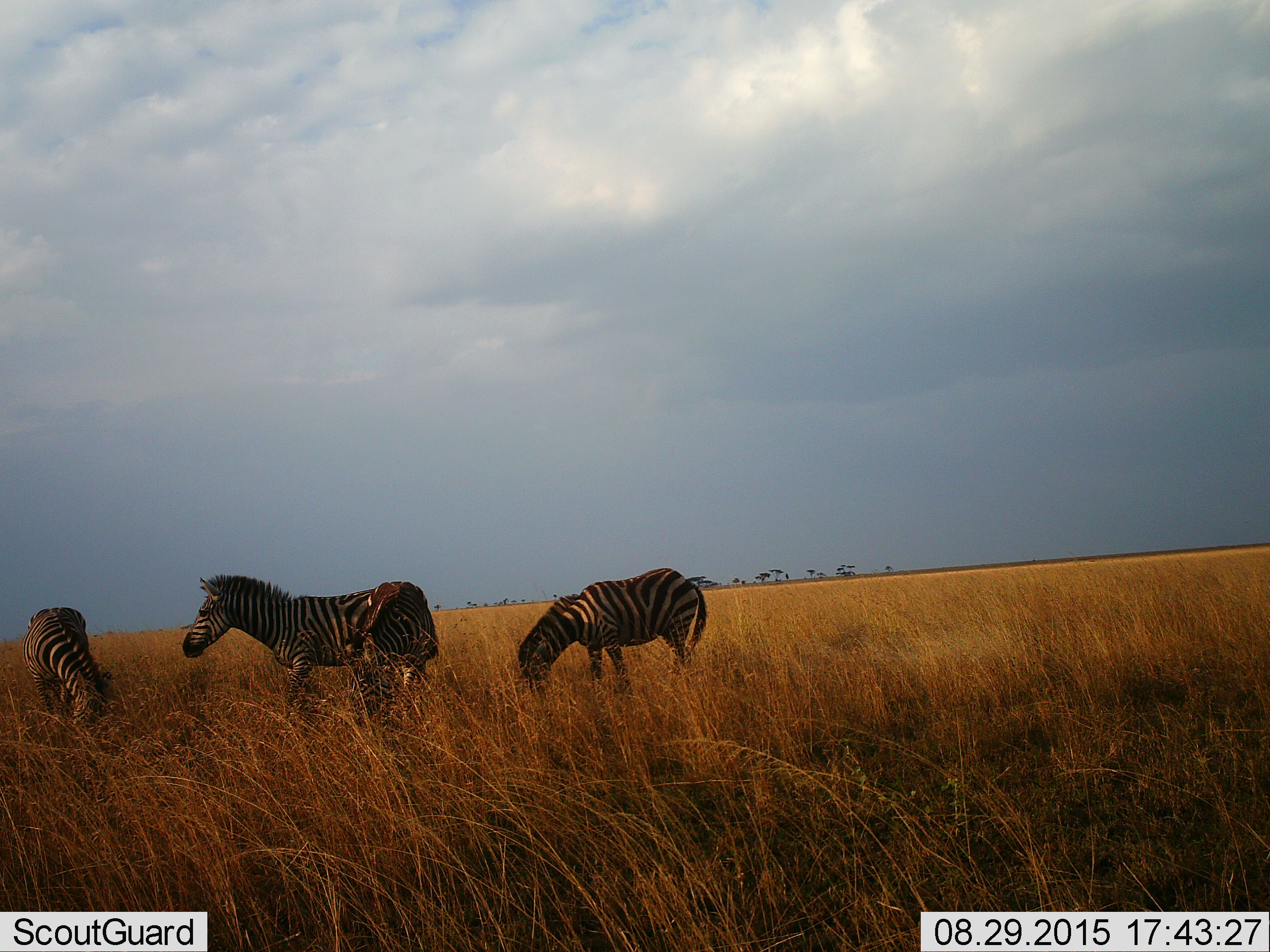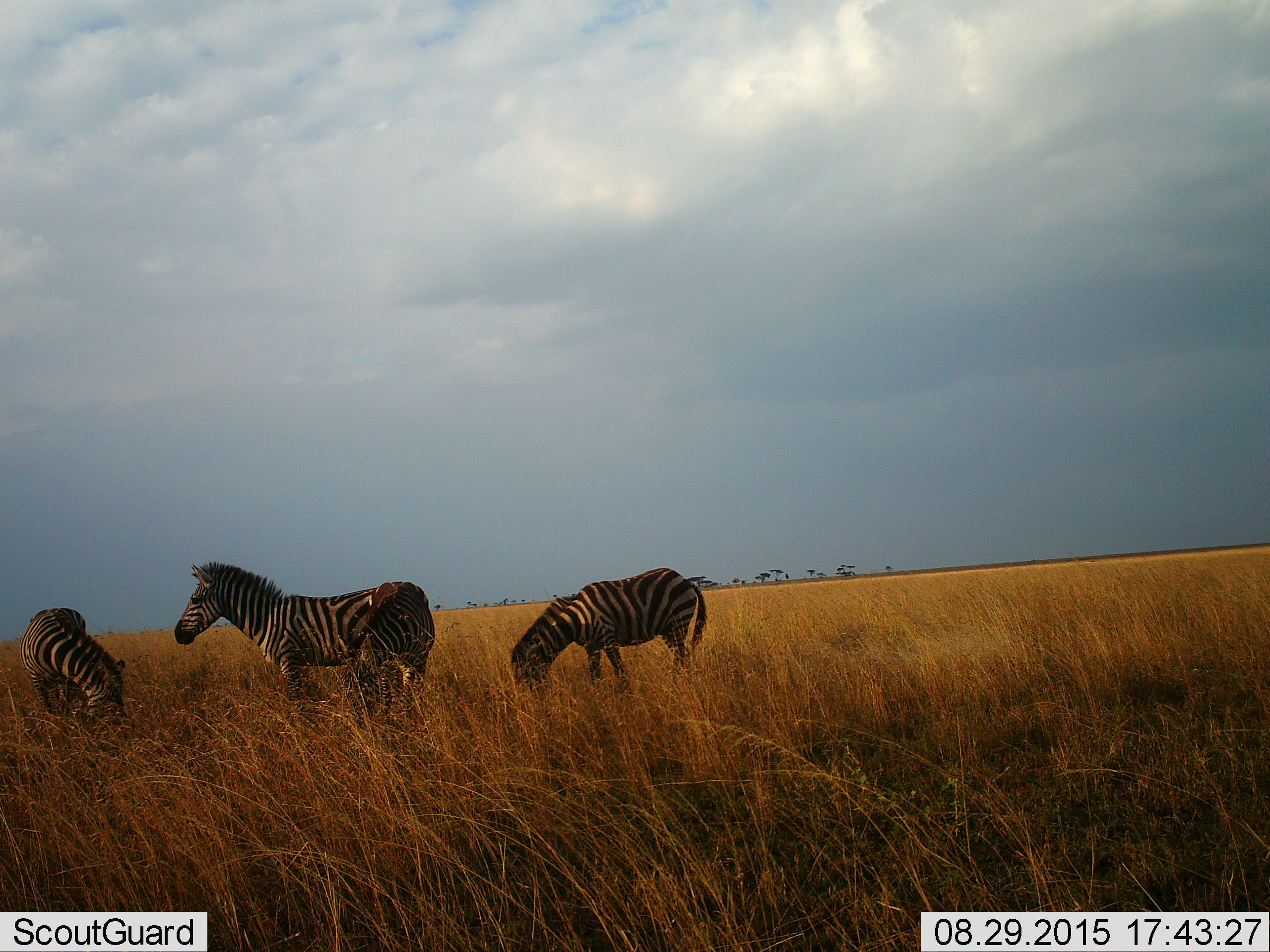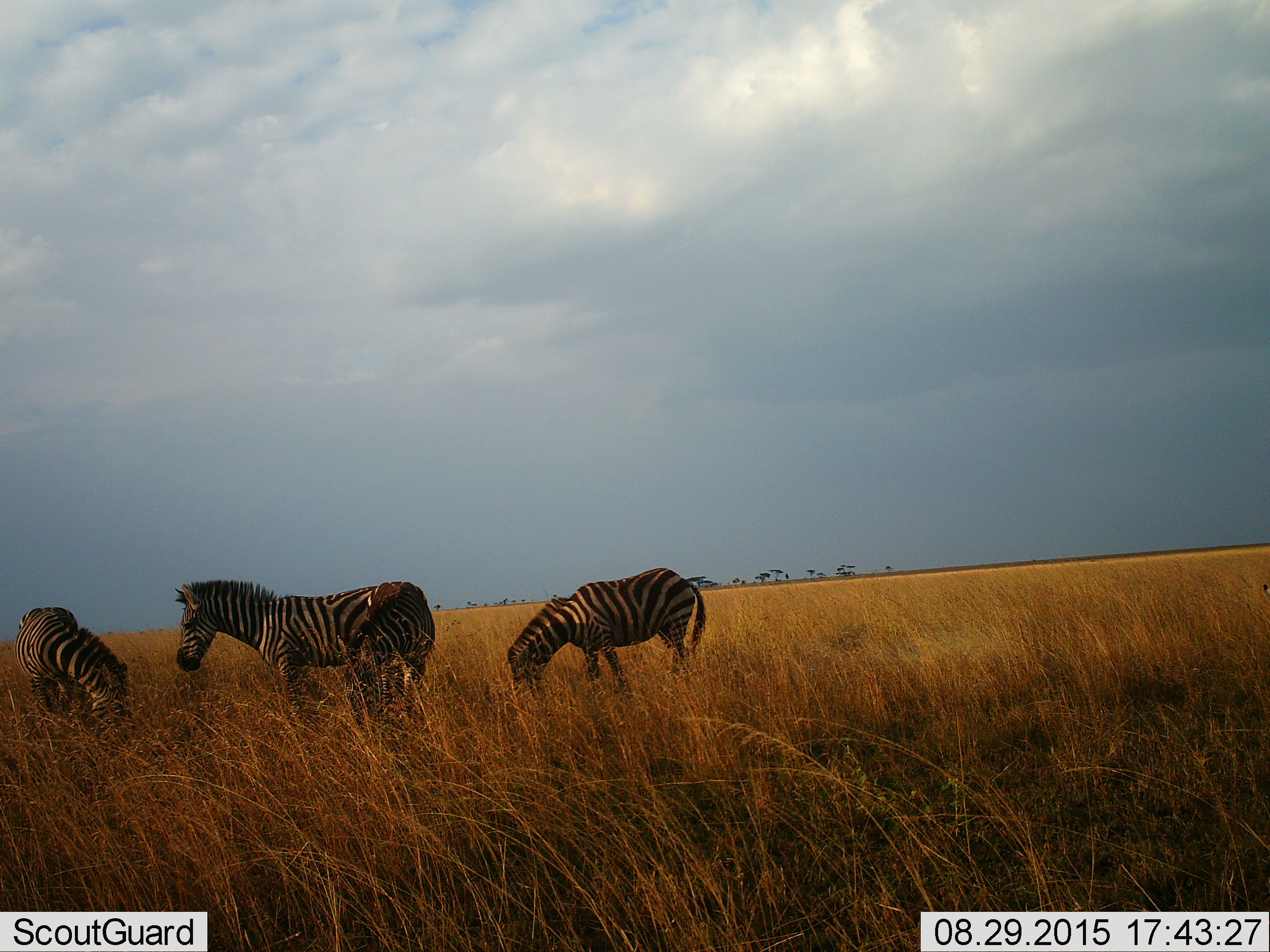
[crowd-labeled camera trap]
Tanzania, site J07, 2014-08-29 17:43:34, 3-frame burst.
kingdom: Animalia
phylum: Chordata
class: Mammalia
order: Perissodactyla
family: Equidae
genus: Equus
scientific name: Equus quagga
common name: plains zebra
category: zebra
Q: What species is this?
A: Zebra (plains zebra) (Equus quagga).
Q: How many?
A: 4.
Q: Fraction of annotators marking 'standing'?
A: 80%.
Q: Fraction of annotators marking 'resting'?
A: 0%.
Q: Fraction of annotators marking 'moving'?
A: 20%.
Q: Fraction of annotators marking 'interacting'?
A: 20%.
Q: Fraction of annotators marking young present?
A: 10%.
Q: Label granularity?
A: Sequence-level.